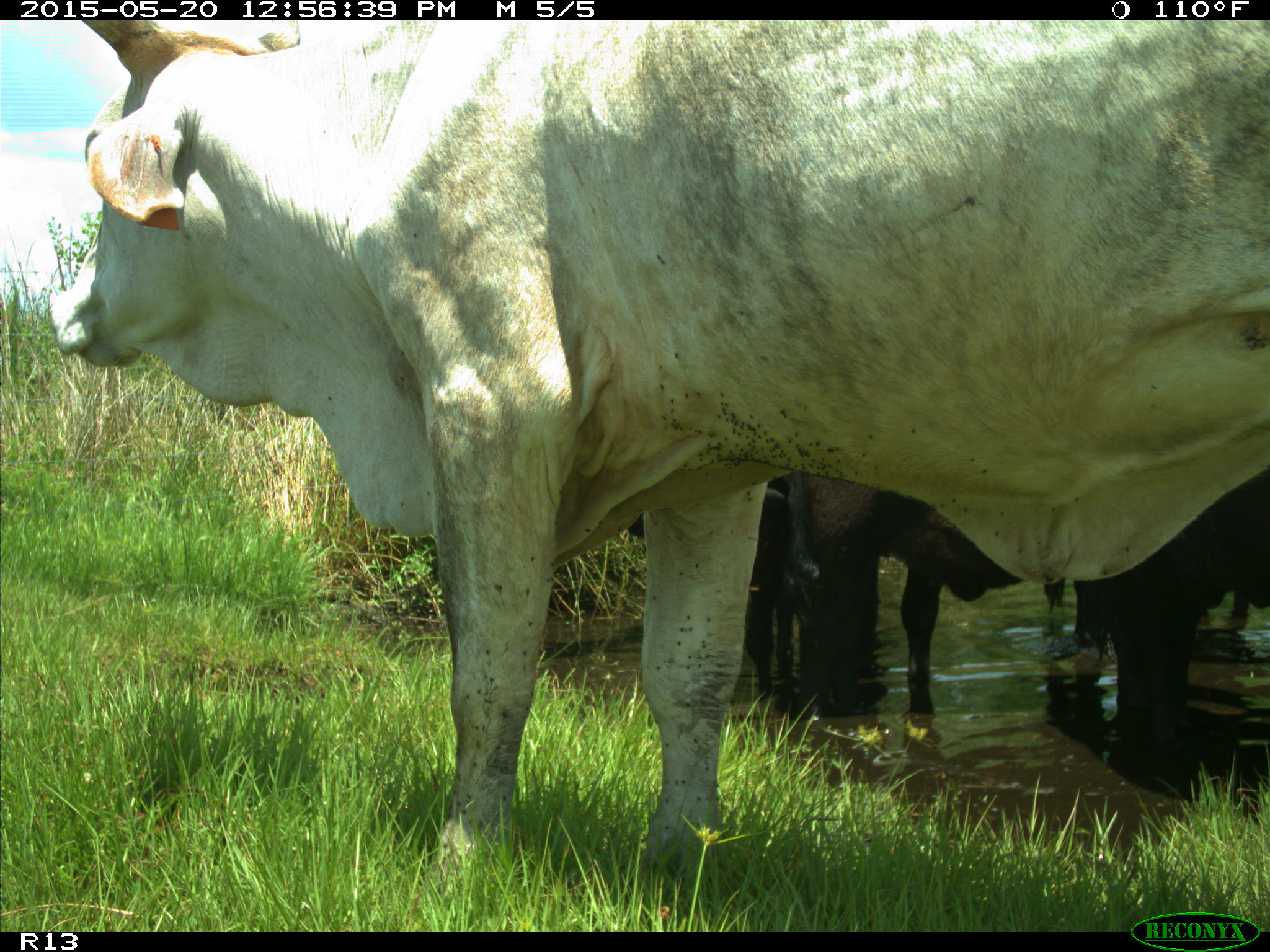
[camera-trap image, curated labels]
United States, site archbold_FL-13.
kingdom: Animalia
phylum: Chordata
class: Mammalia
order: Artiodactyla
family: Bovidae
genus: Bos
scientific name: Bos taurus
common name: domestic cow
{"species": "Bos taurus (domestic cow)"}